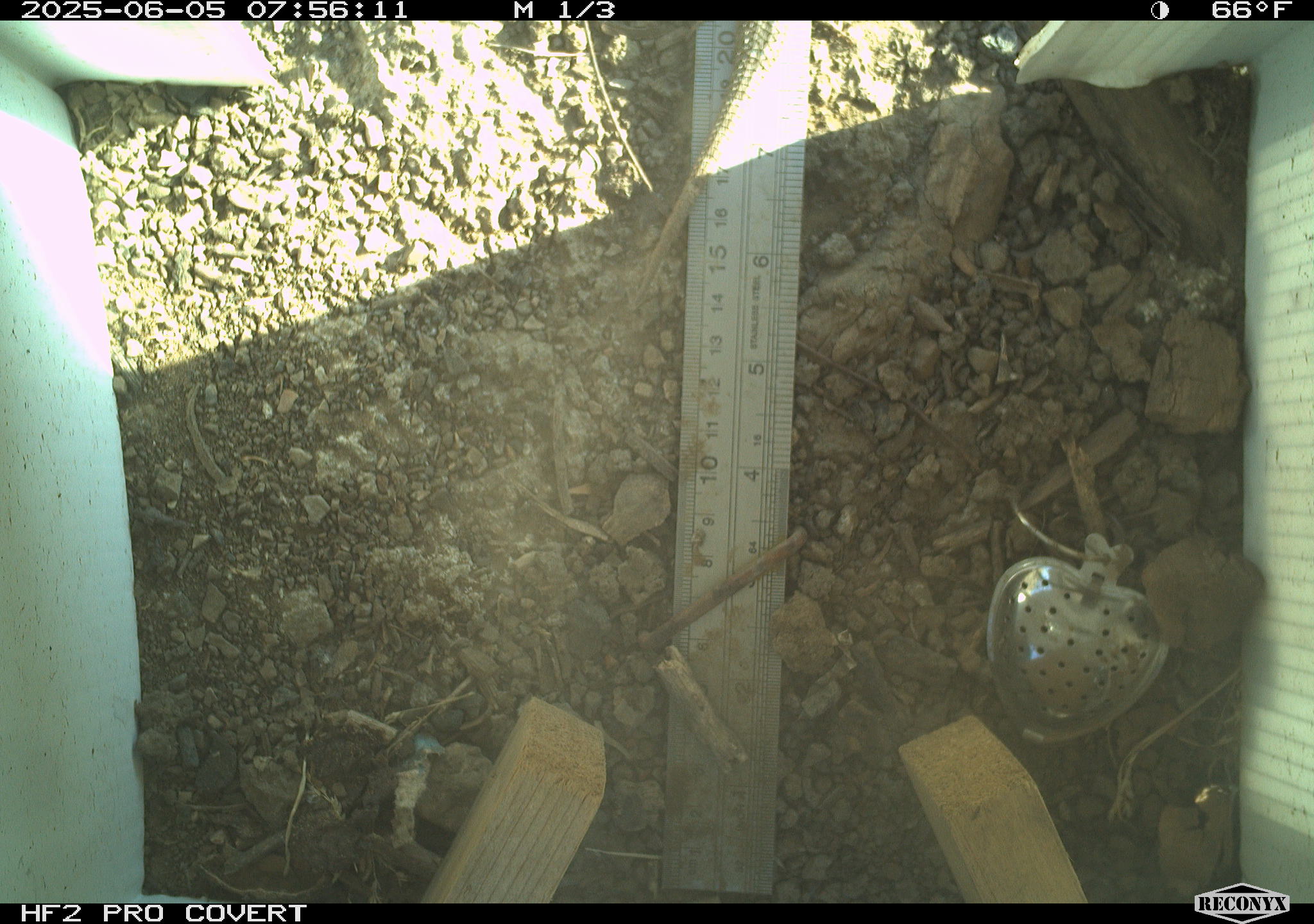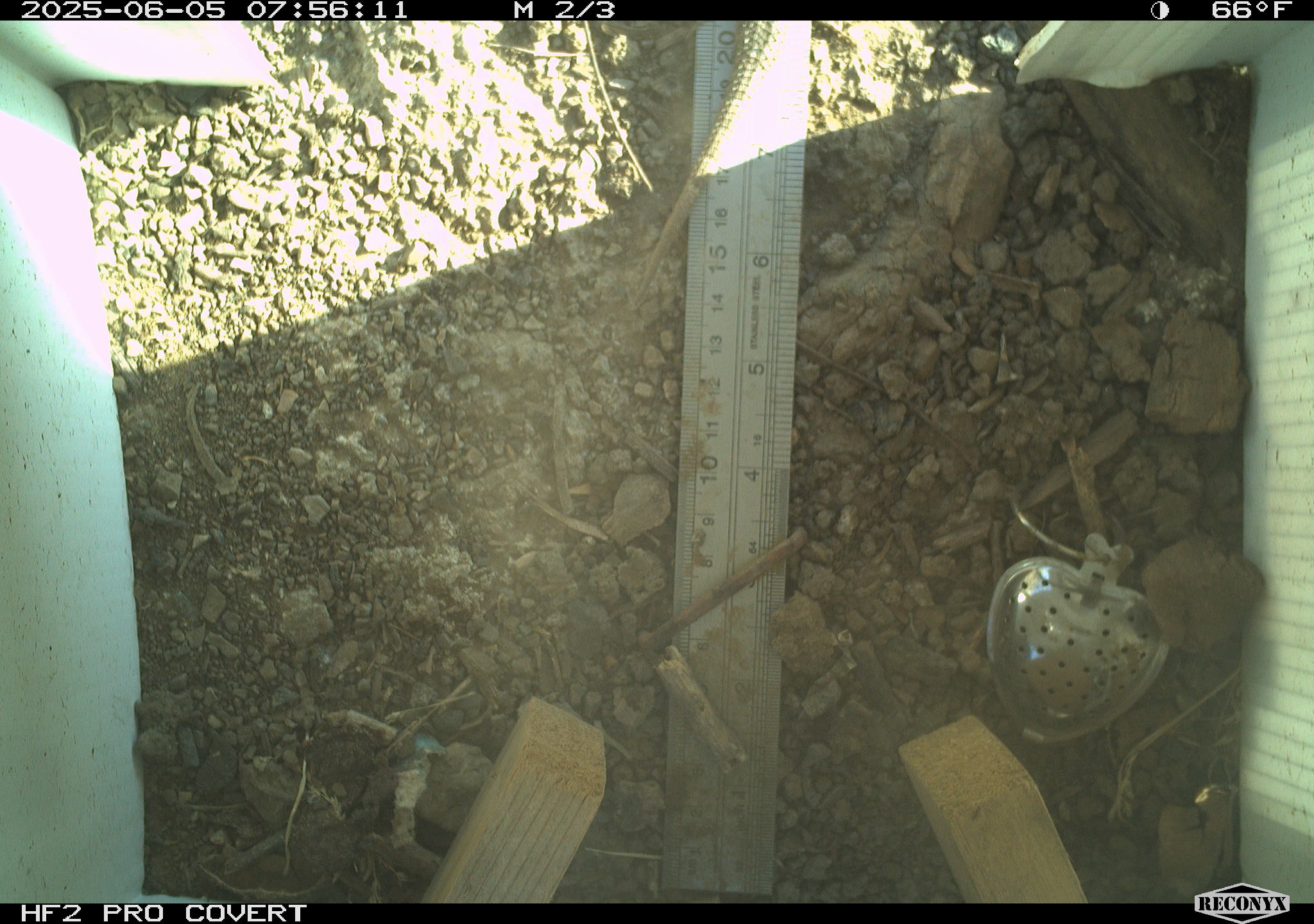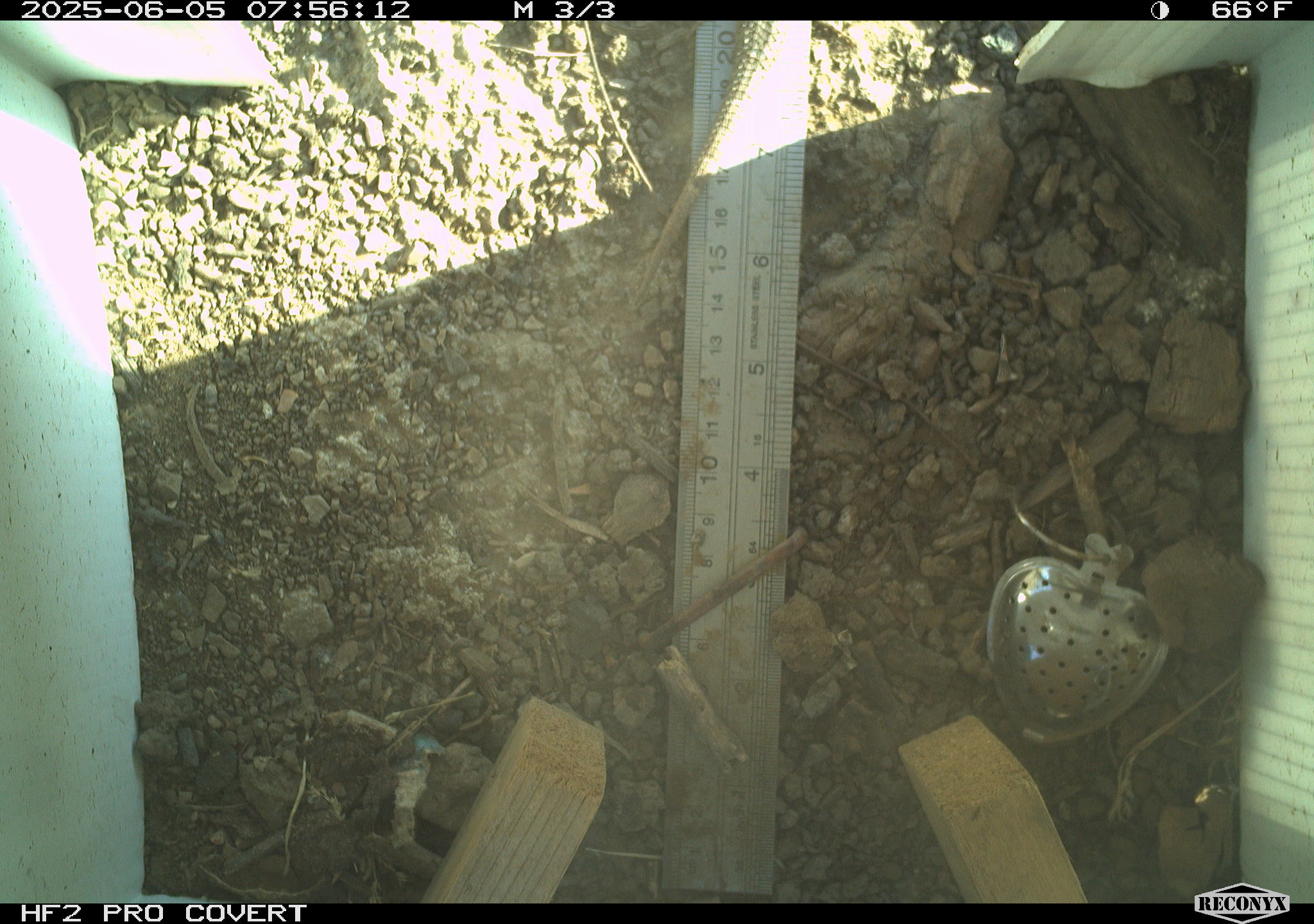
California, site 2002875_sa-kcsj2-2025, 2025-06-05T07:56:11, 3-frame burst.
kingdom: Animalia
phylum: Chordata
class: Reptilia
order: Squamata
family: Phrynosomatidae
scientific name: Phrynosomatidae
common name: north american spiny lizards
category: sceloporus/uta species